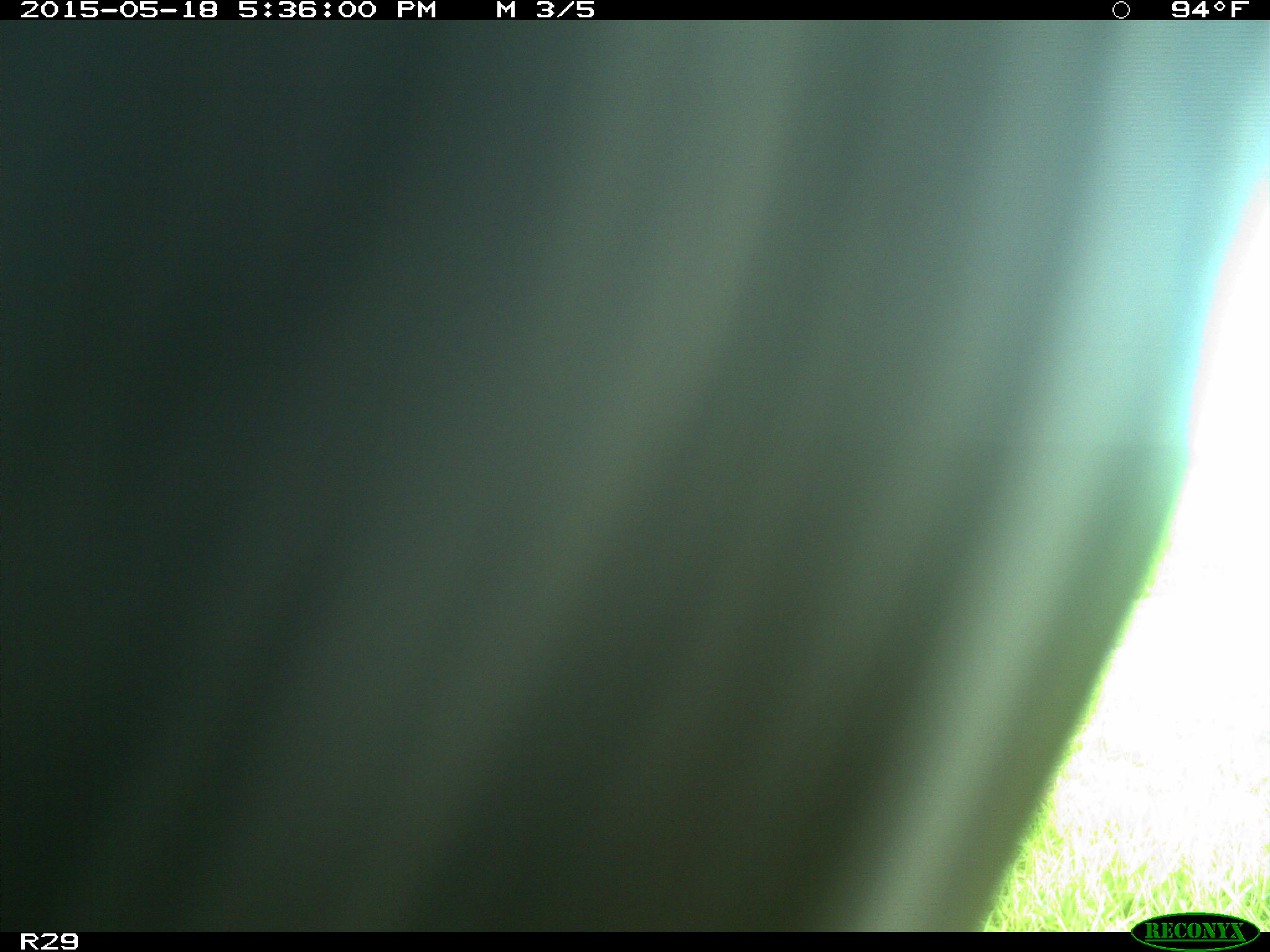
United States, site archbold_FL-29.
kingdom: Animalia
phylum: Chordata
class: Mammalia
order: Artiodactyla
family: Bovidae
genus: Bos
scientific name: Bos taurus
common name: domestic cow